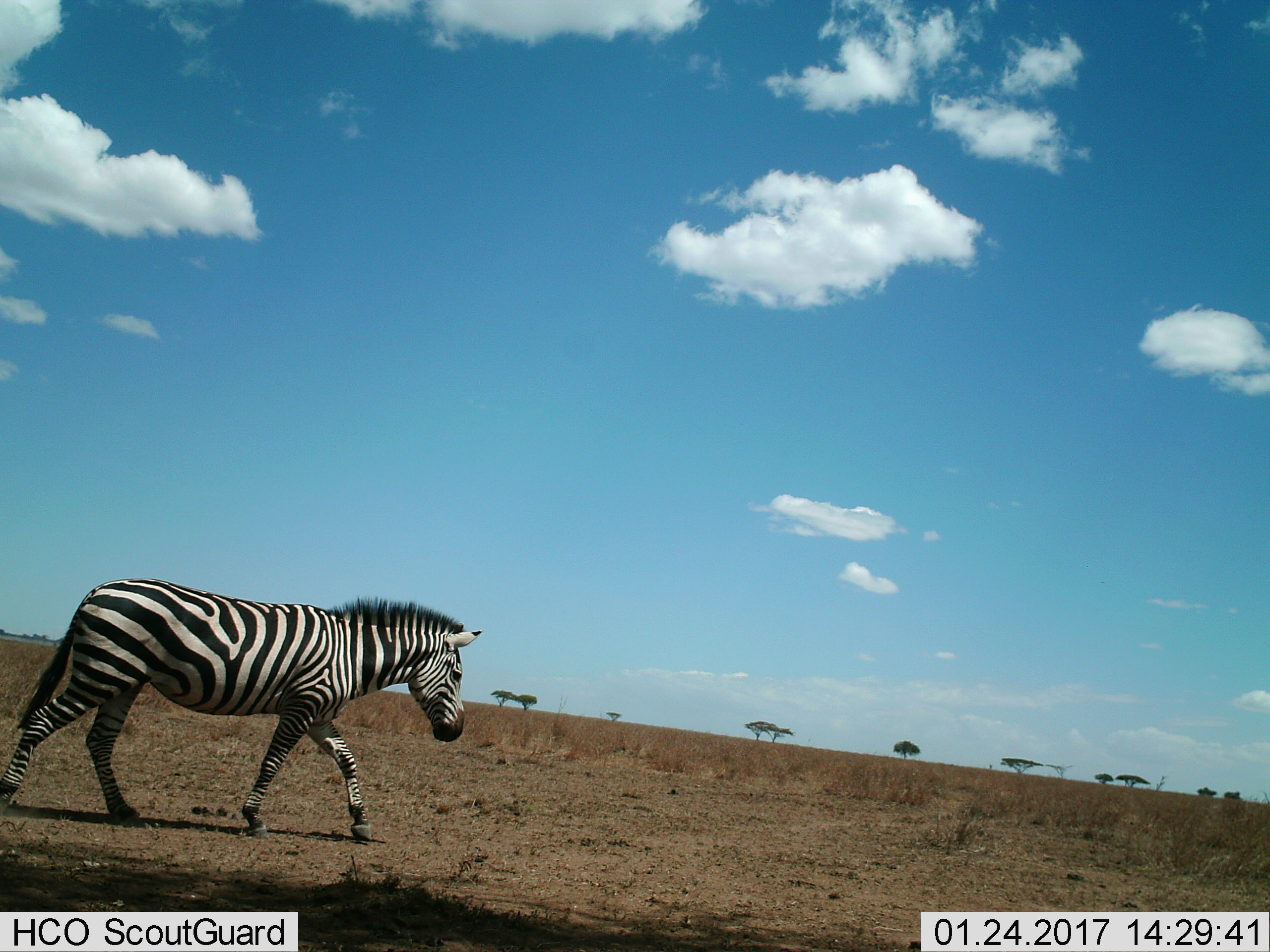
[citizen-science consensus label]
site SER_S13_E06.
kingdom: Animalia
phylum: Chordata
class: Mammalia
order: Perissodactyla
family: Equidae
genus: Equus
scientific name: Equus quagga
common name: plains zebra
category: zebraplains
Zebraplains (plains zebra) (Equus quagga), count 1. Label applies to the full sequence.